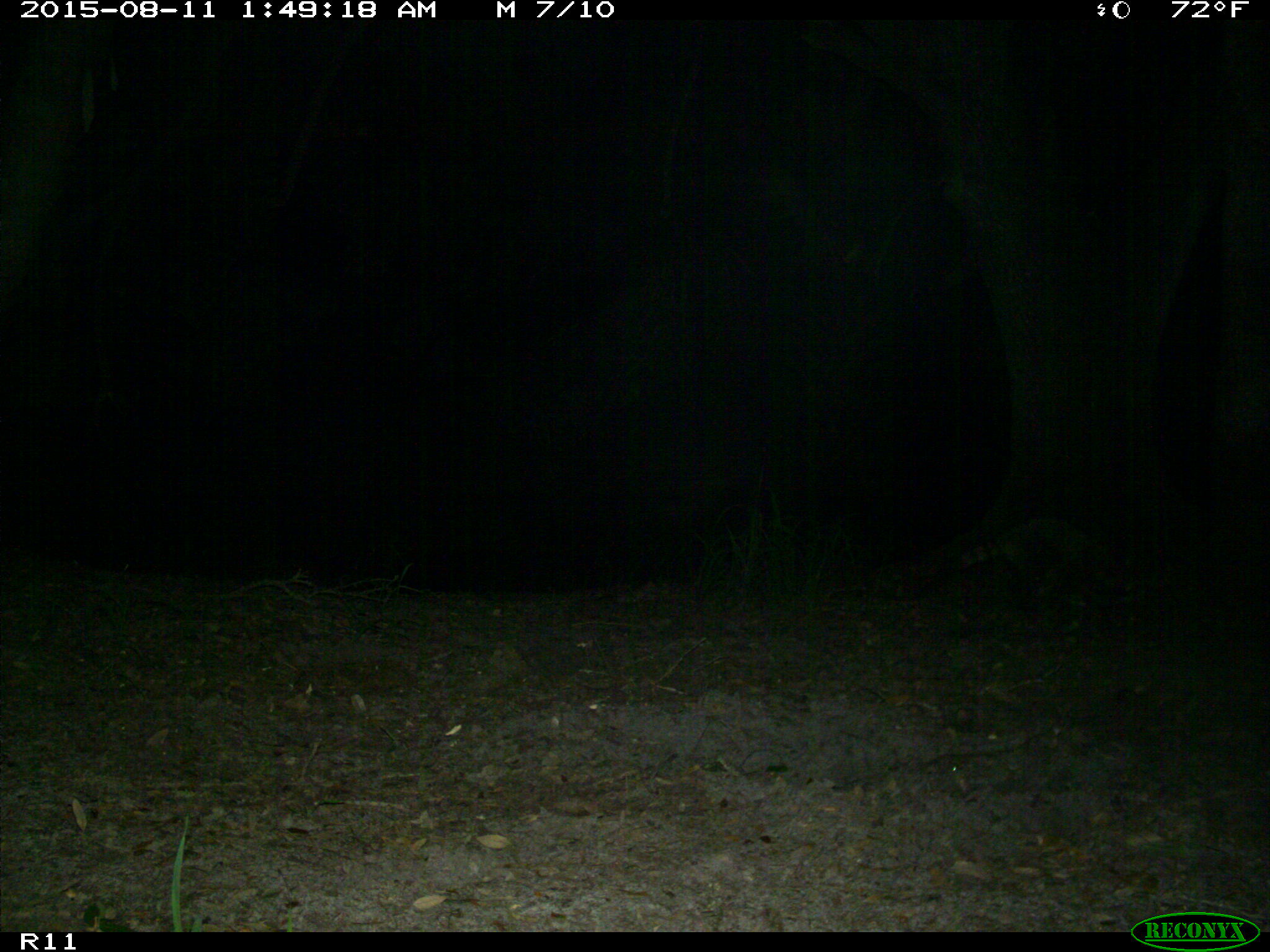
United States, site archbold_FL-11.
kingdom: Animalia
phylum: Chordata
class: Mammalia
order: Carnivora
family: Procyonidae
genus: Procyon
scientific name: Procyon lotor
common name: common raccoon